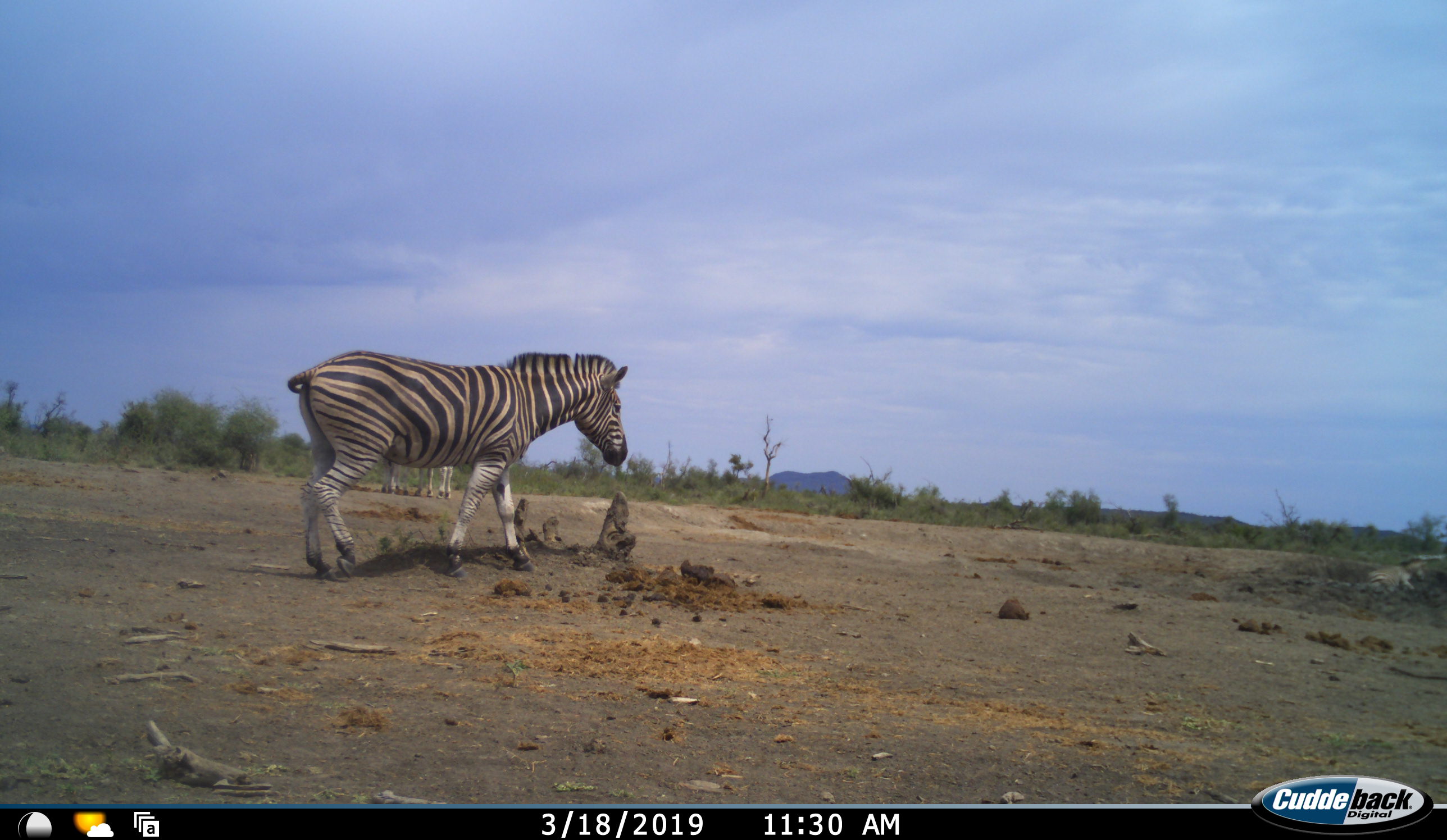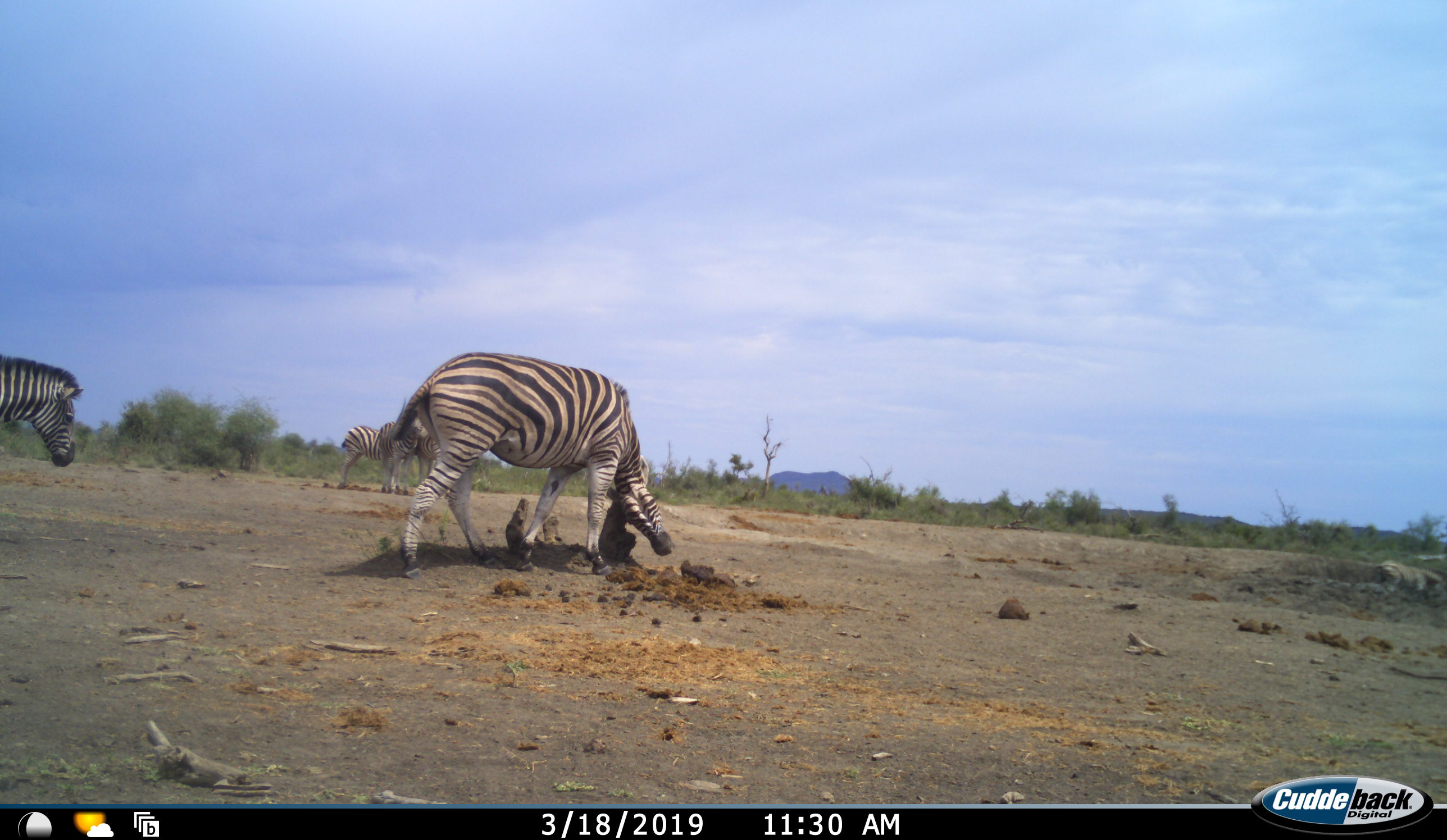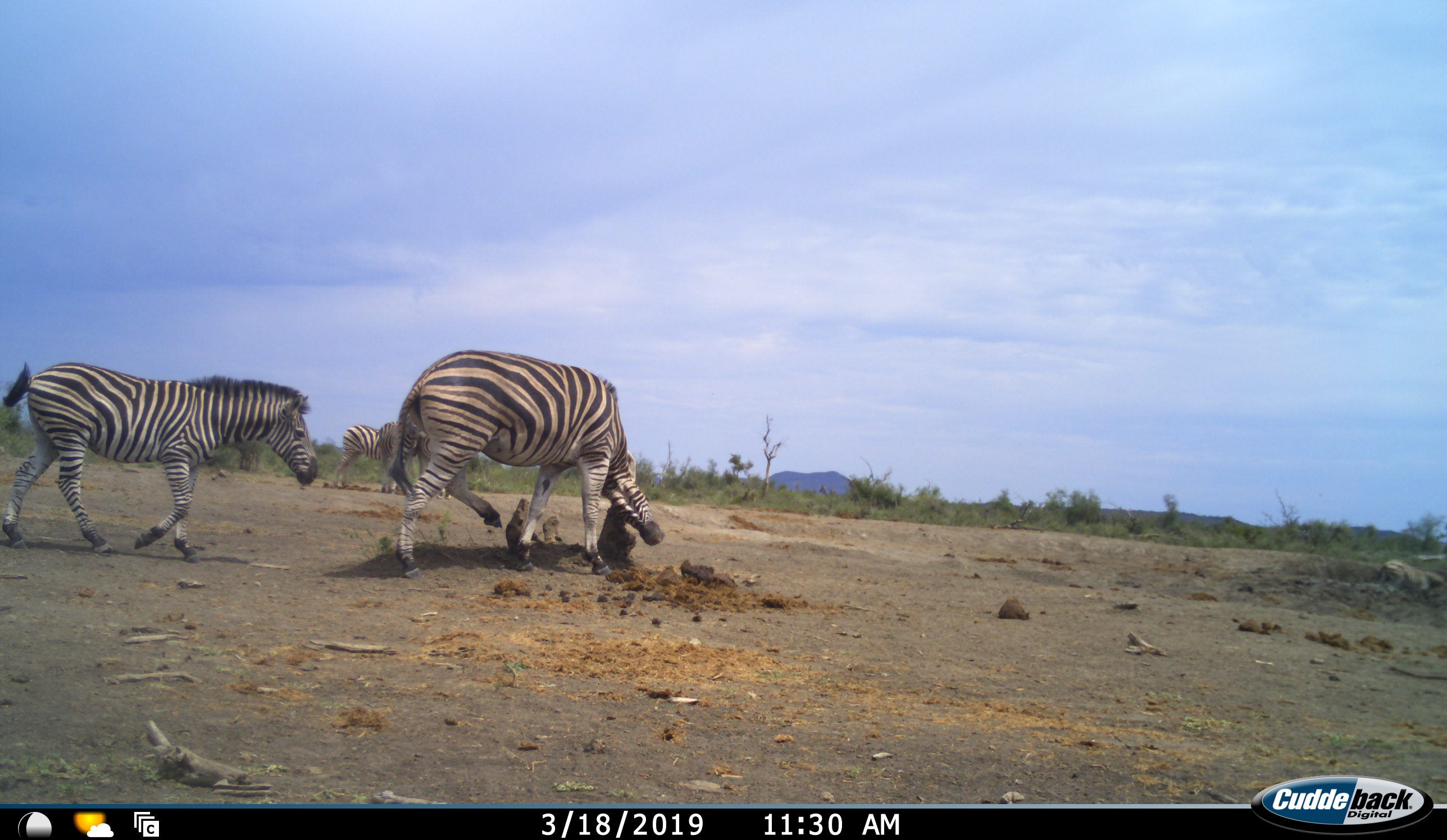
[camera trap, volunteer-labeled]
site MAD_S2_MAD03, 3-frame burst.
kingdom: Animalia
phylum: Chordata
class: Mammalia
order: Perissodactyla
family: Equidae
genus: Equus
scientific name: Equus quagga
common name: plains zebra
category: zebraplains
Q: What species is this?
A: Zebraplains (plains zebra) (Equus quagga).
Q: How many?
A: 4.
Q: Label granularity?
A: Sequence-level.